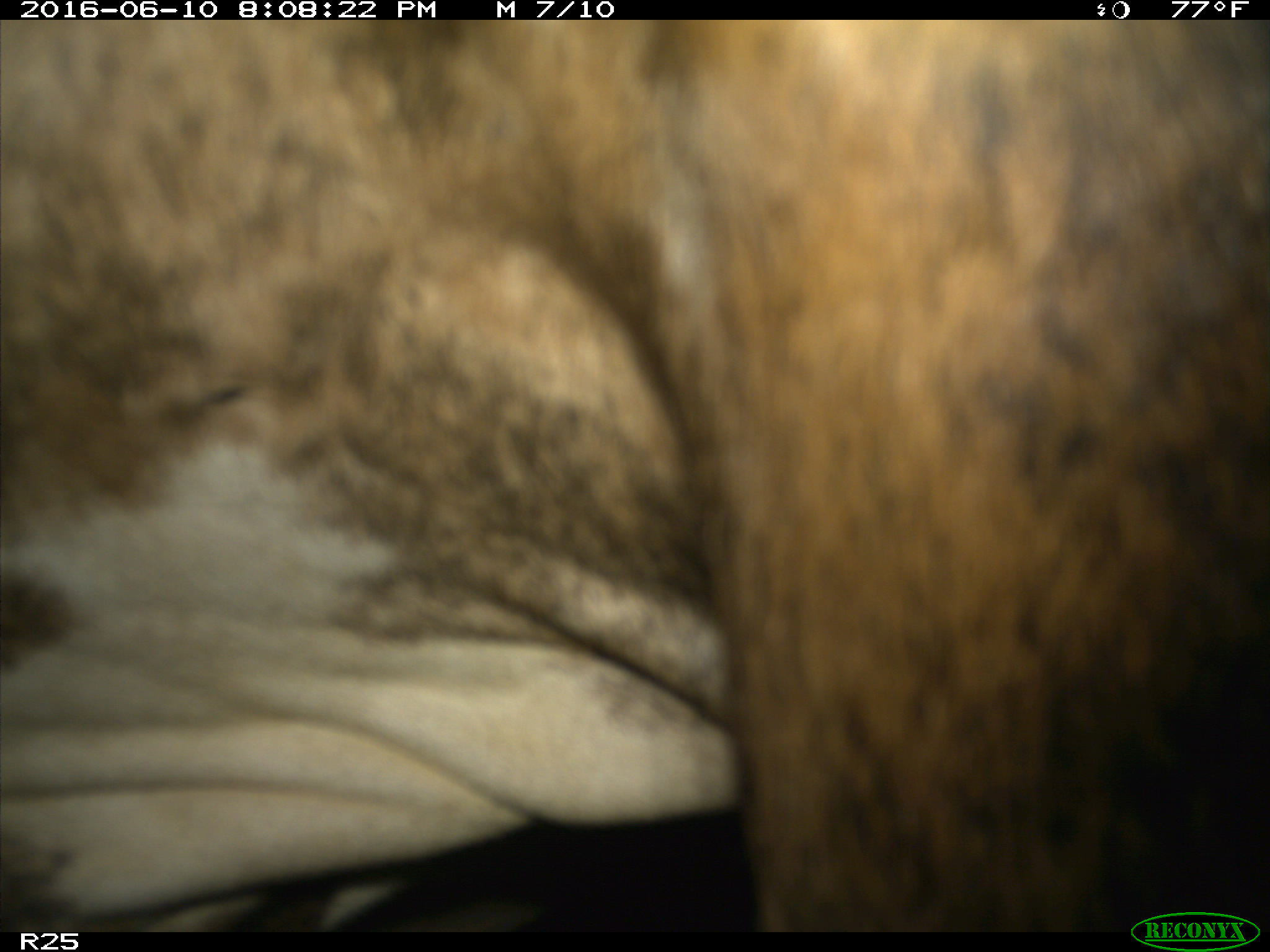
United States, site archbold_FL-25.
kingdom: Animalia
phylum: Chordata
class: Mammalia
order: Artiodactyla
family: Bovidae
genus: Bos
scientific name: Bos taurus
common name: domestic cow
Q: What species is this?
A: Bos taurus (domestic cow).